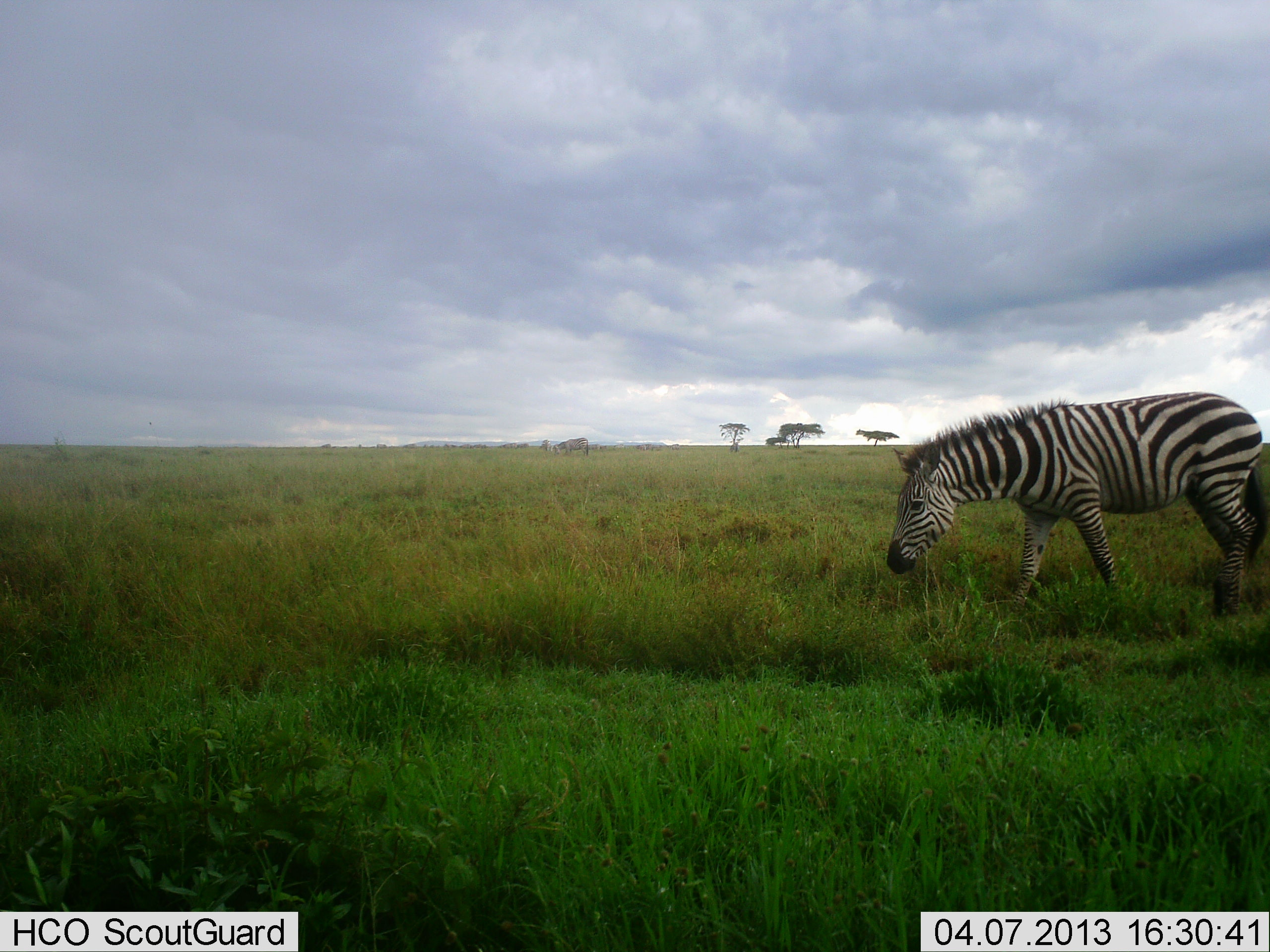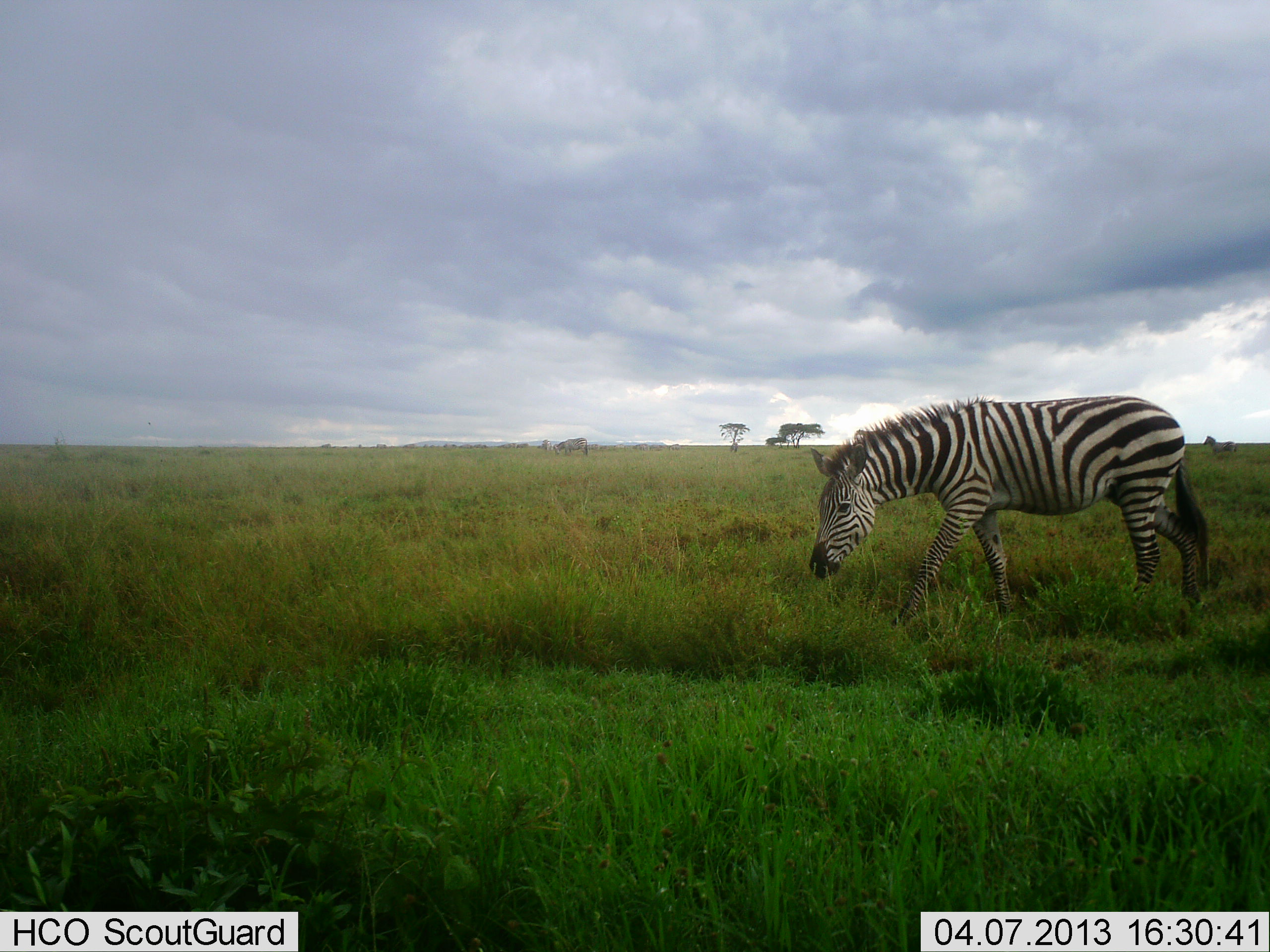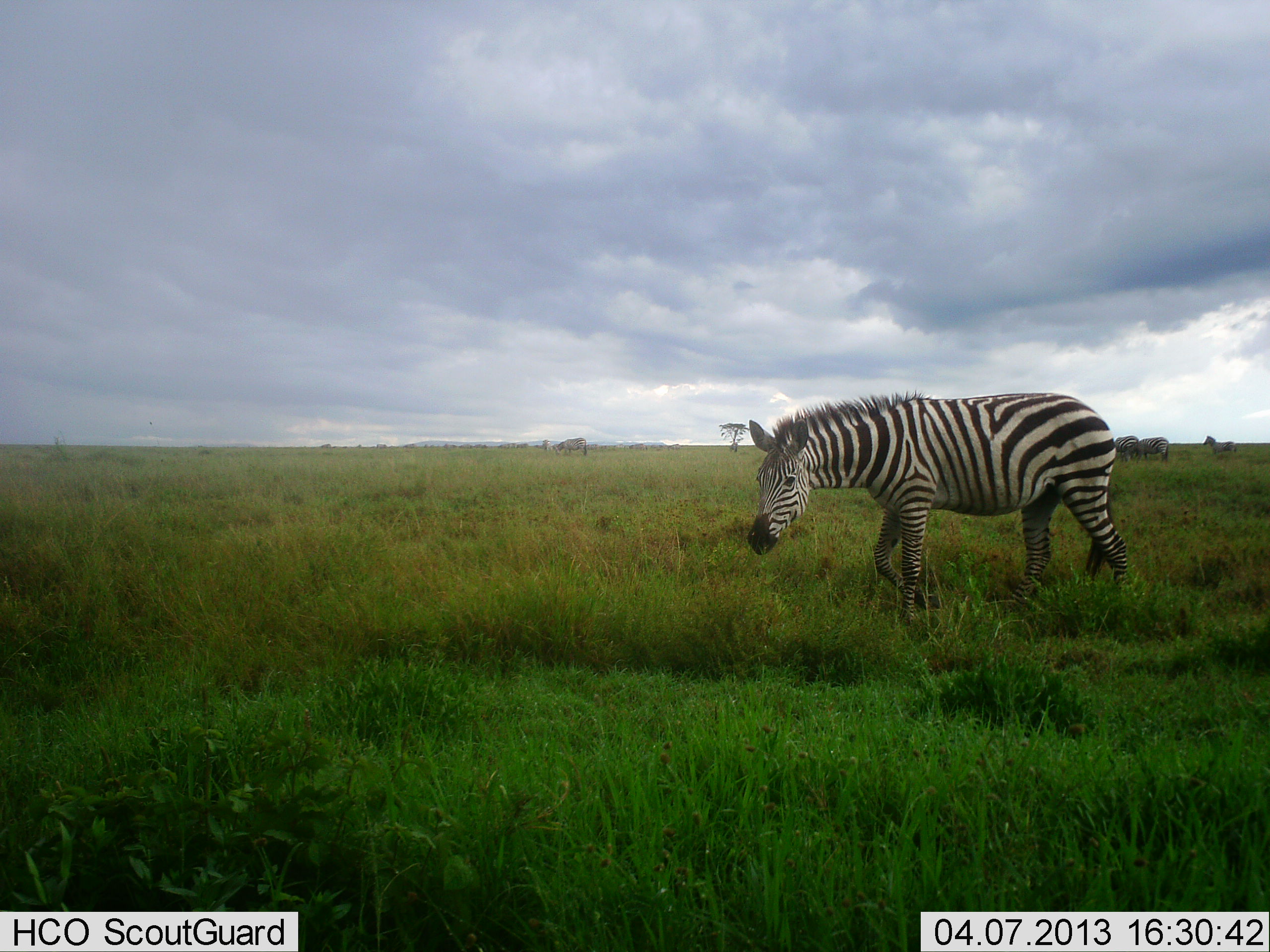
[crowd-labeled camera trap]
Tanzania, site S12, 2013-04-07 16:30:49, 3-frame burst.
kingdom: Animalia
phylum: Chordata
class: Mammalia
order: Perissodactyla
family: Equidae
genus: Equus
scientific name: Equus quagga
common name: plains zebra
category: zebra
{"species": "zebra (plains zebra) (Equus quagga)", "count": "1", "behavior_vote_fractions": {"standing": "10%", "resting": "5%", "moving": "70%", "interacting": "0%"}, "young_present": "0%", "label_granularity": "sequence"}